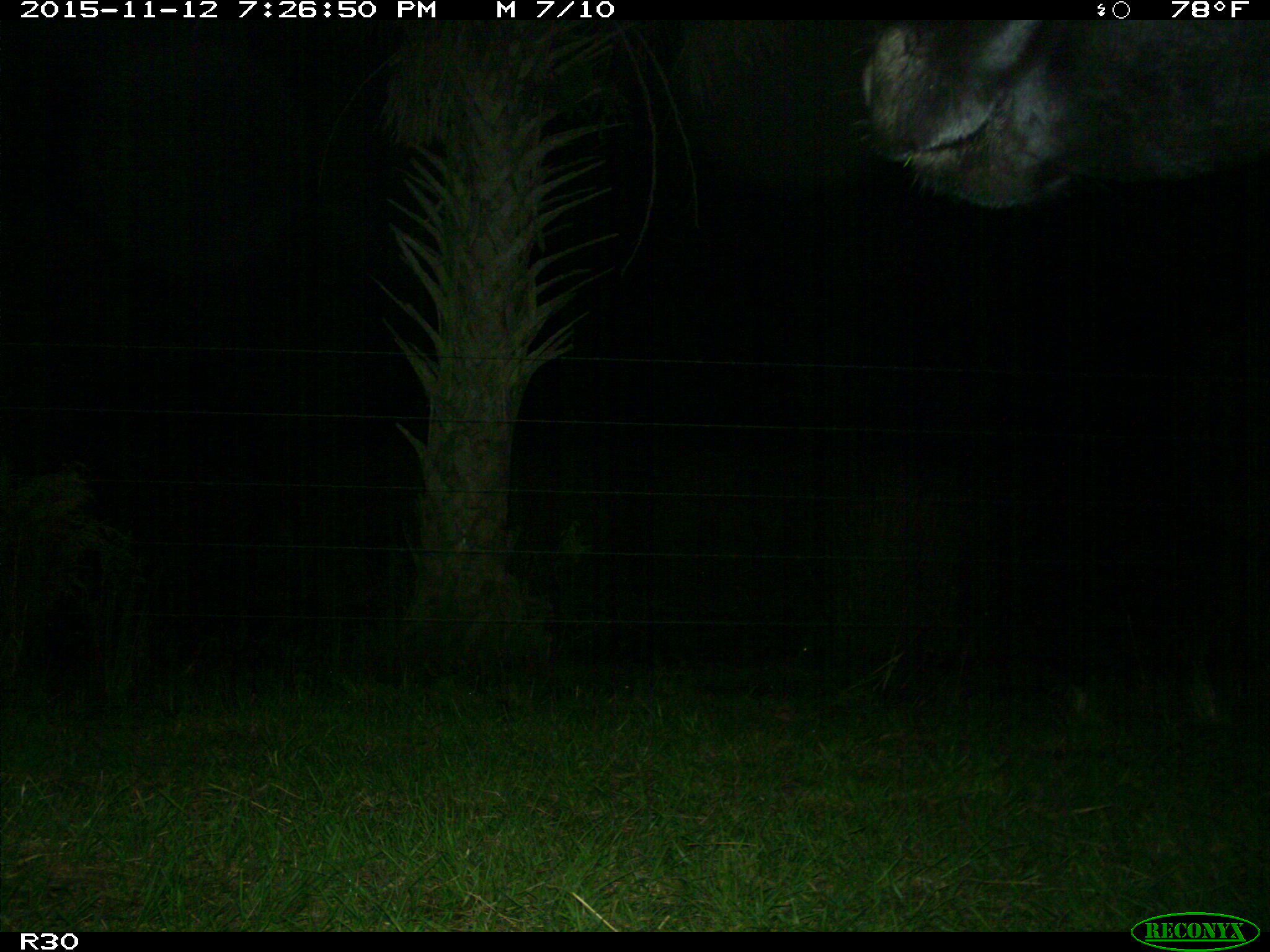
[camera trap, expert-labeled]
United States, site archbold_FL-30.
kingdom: Animalia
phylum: Chordata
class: Mammalia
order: Artiodactyla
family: Bovidae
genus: Bos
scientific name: Bos taurus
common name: domestic cow